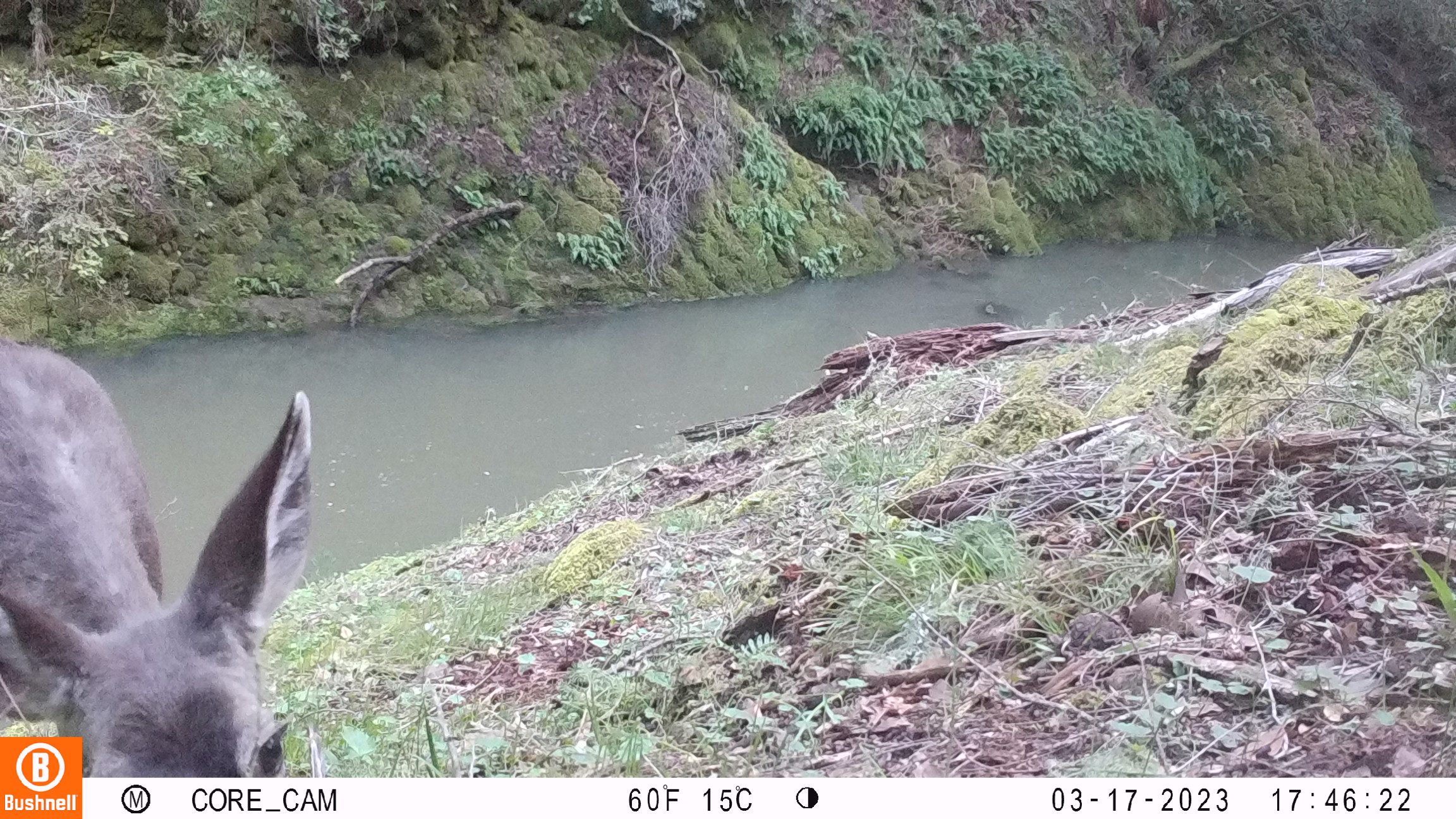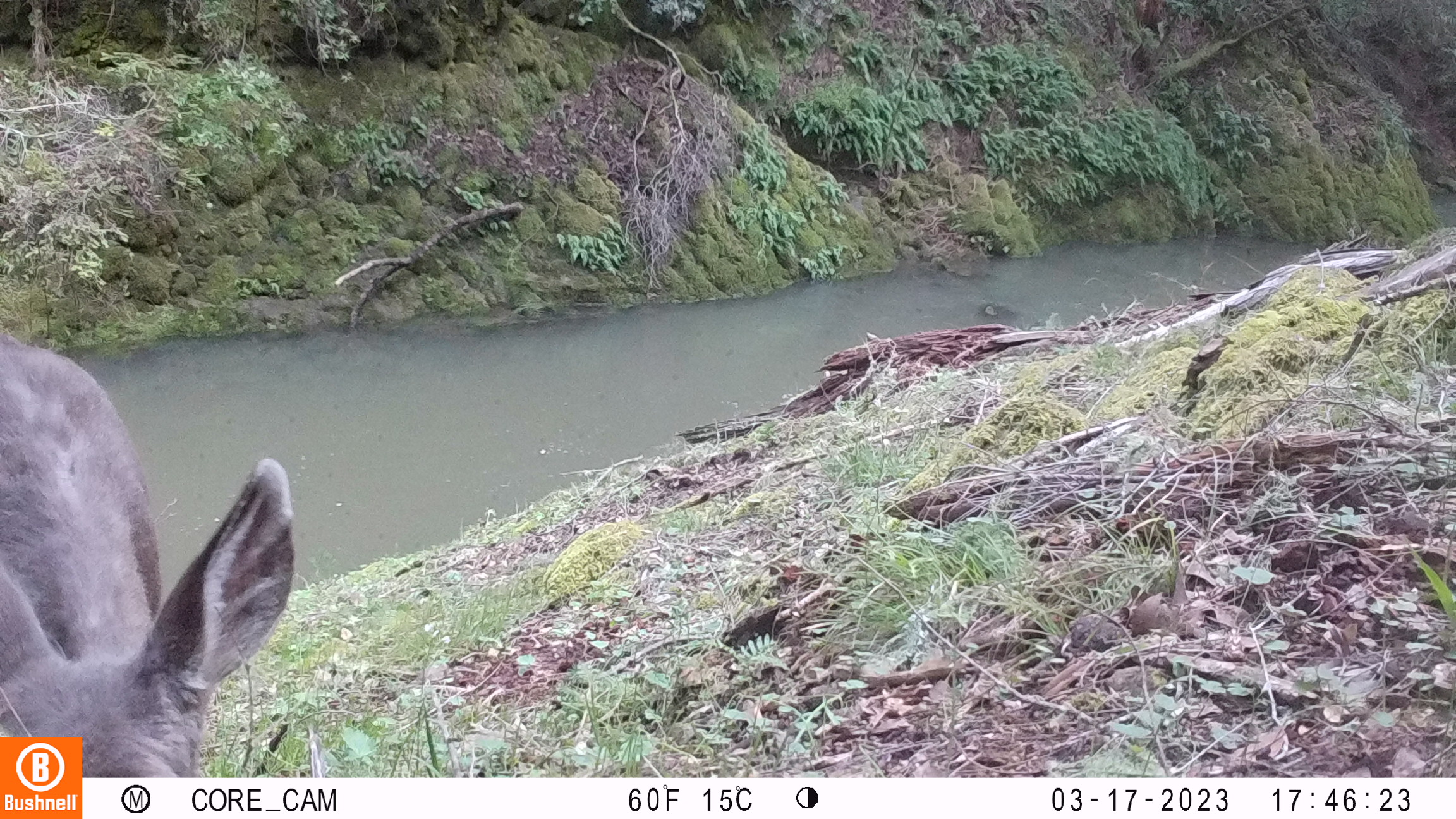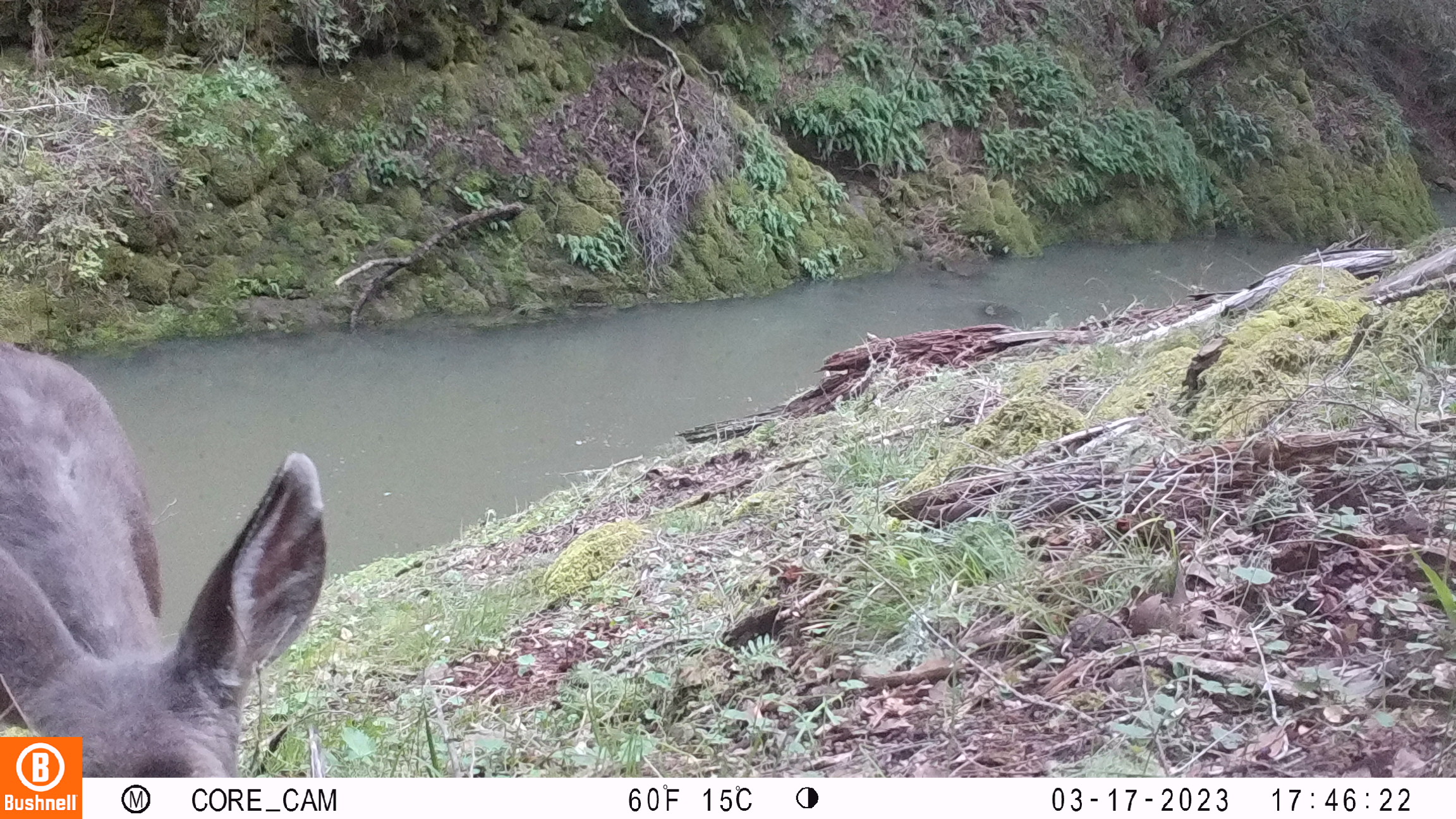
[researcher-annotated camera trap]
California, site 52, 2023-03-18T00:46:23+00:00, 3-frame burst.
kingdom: Animalia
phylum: Chordata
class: Mammalia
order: Artiodactyla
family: Cervidae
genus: Odocoileus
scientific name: Odocoileus hemionus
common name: mule deer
Mule deer (Odocoileus hemionus).